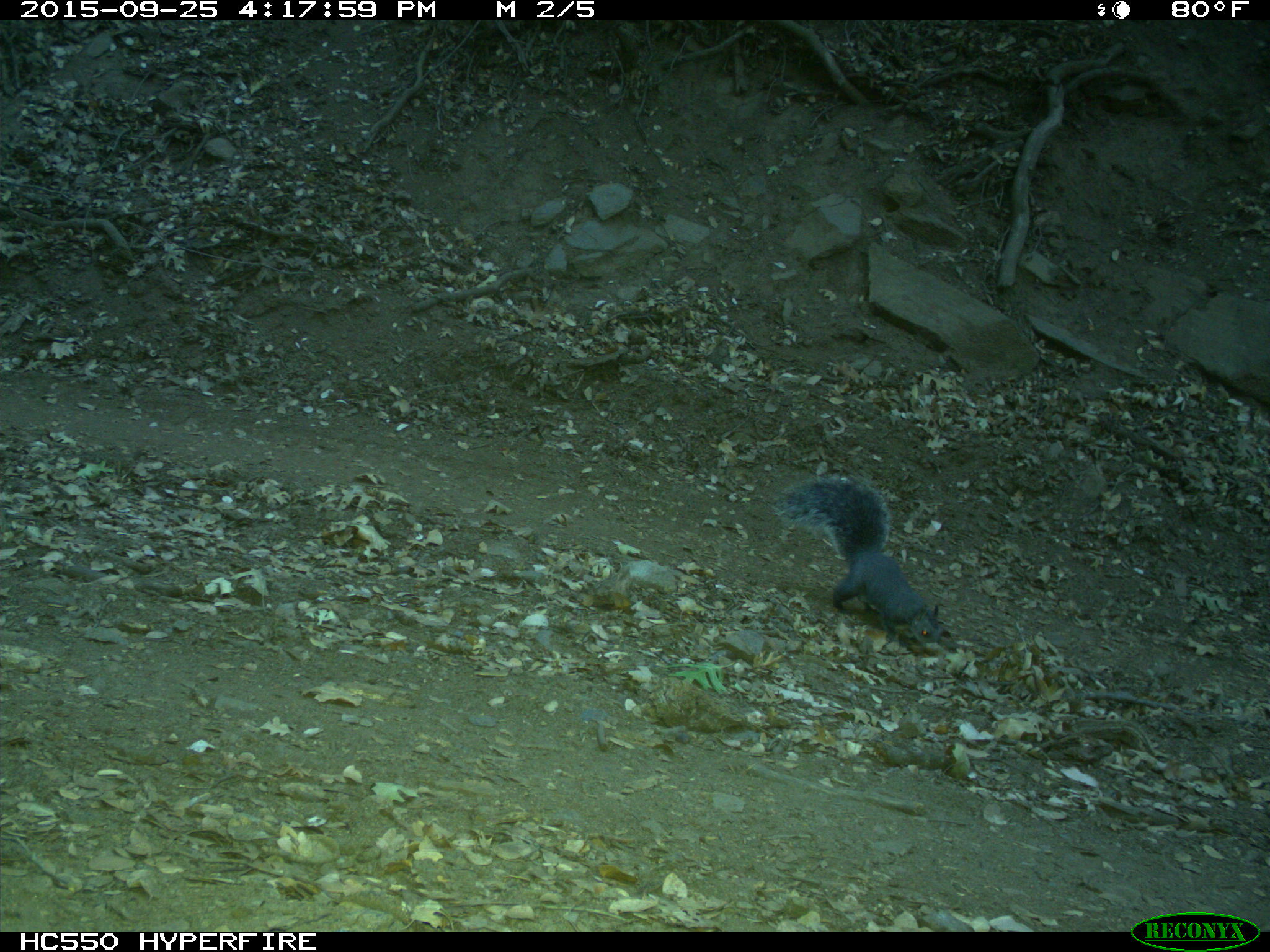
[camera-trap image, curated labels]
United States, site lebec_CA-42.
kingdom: Animalia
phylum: Chordata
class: Mammalia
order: Rodentia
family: Sciuridae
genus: Sciurus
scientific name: Sciurus carolinensis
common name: eastern gray squirrel